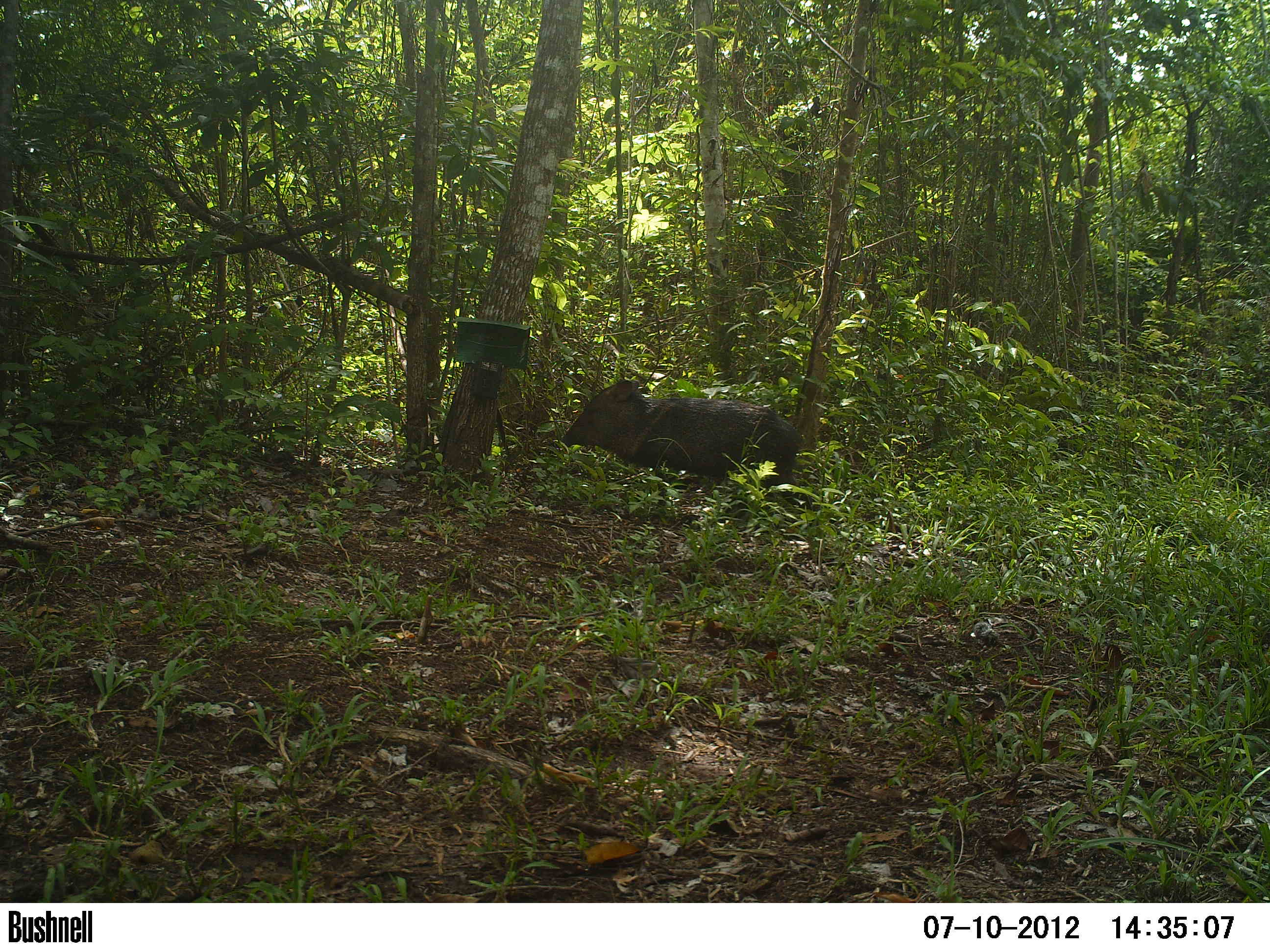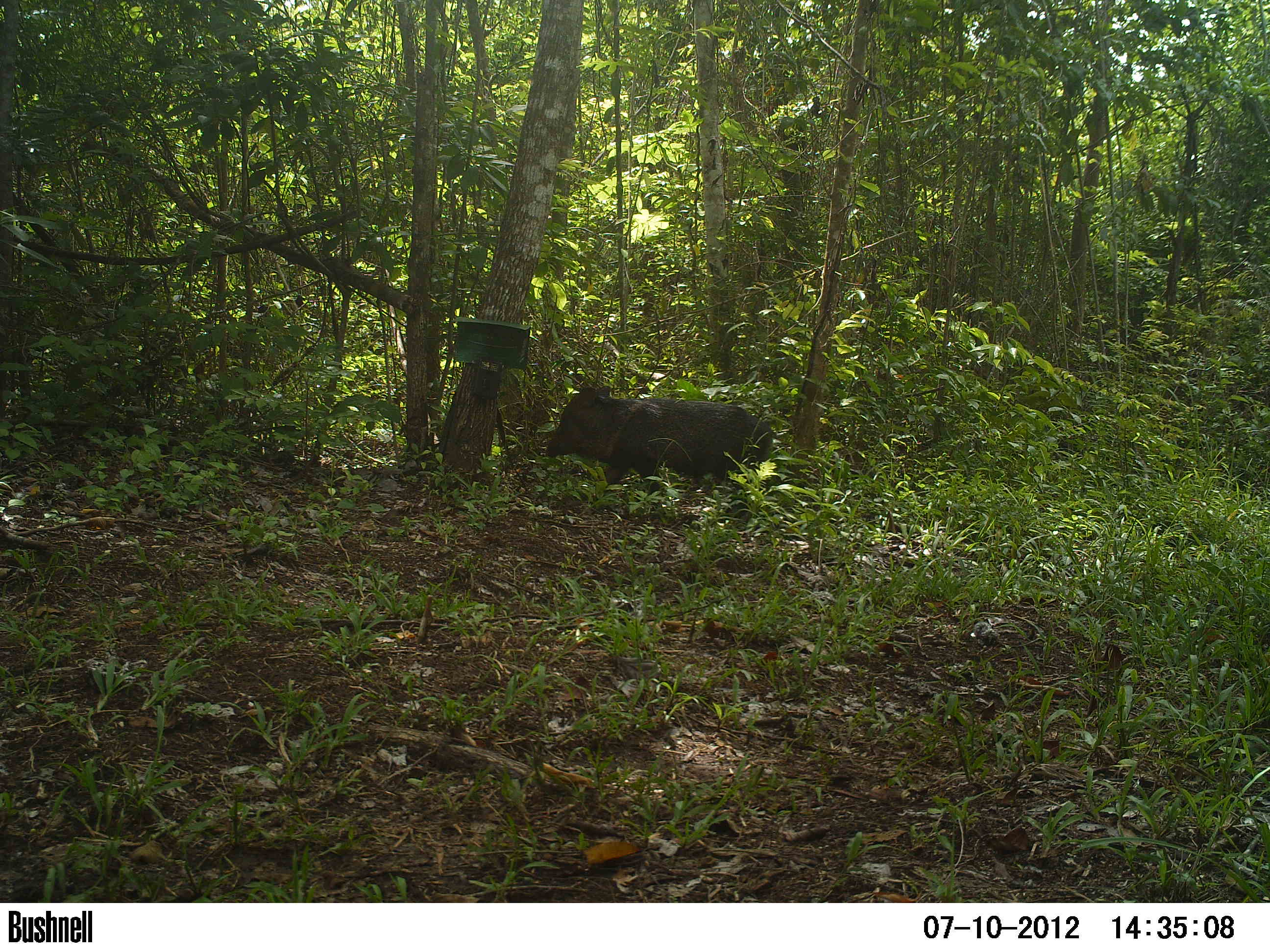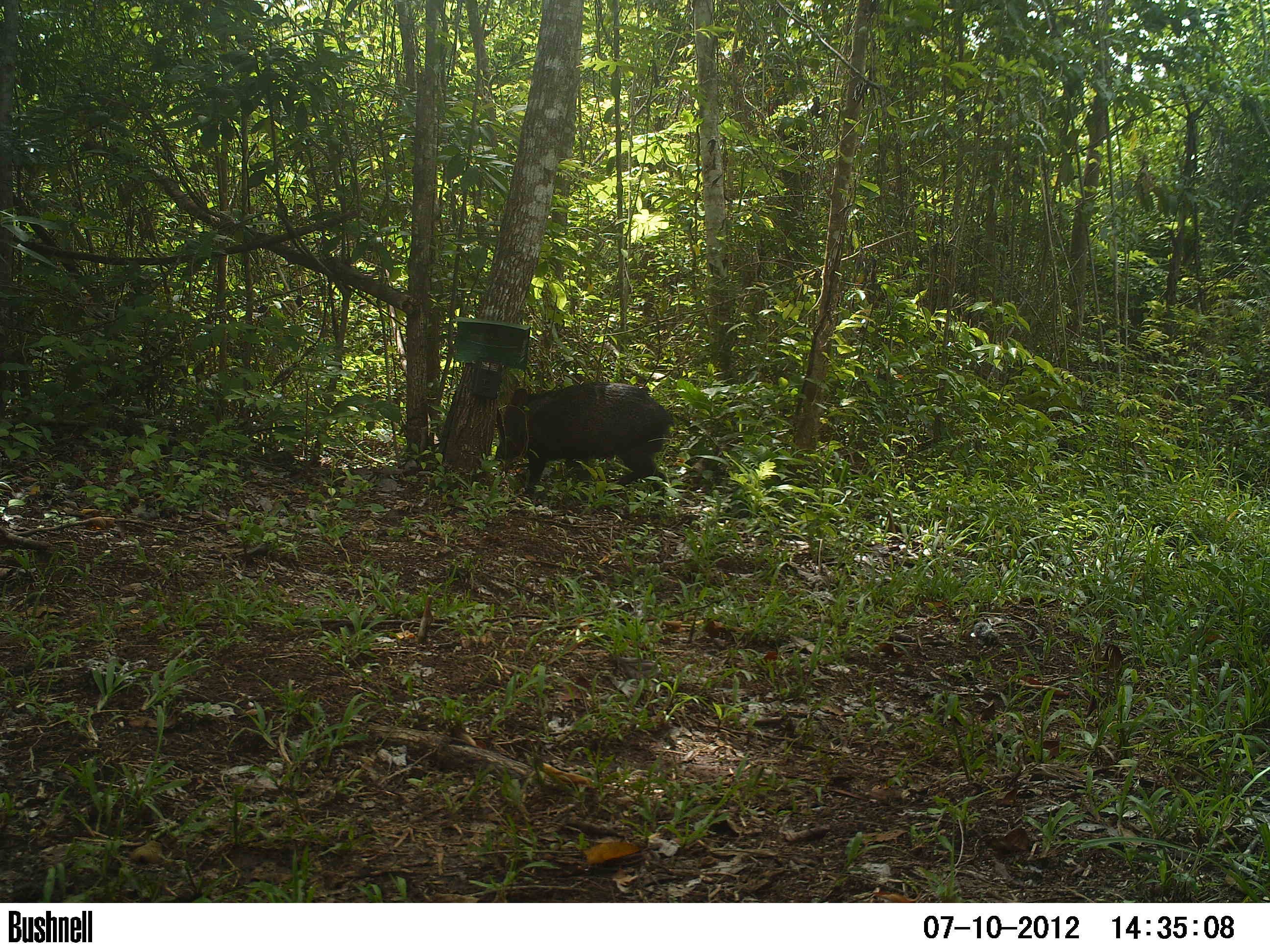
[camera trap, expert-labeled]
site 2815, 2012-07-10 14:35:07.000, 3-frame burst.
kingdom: Animalia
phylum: Chordata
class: Mammalia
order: Artiodactyla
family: Tayassuidae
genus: Pecari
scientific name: Pecari tajacu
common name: collared peccary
Pecari tajacu (collared peccary), count 5, age adult.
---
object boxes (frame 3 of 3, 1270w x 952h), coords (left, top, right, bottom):
pecari tajacu: (494, 380, 673, 506)